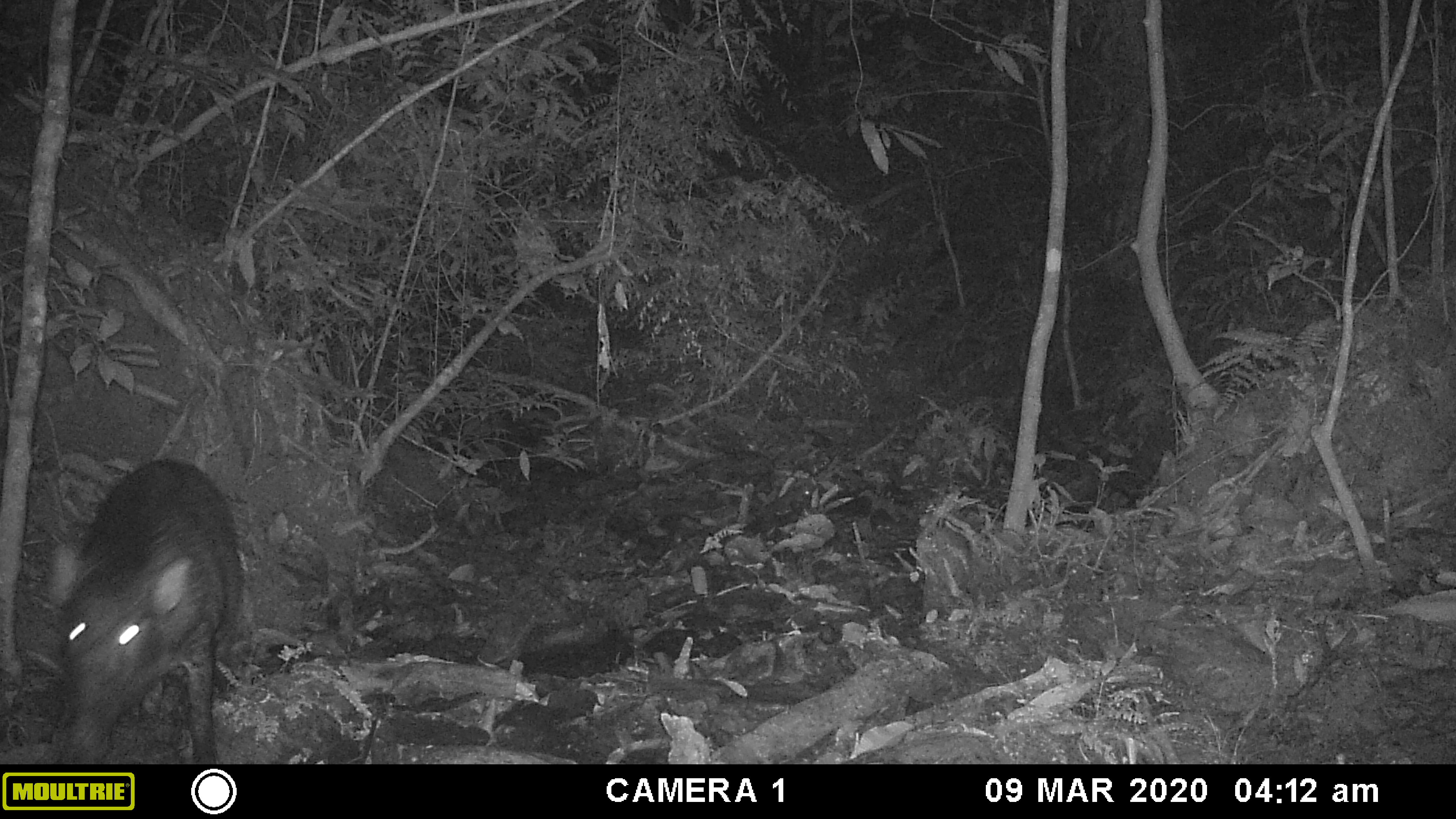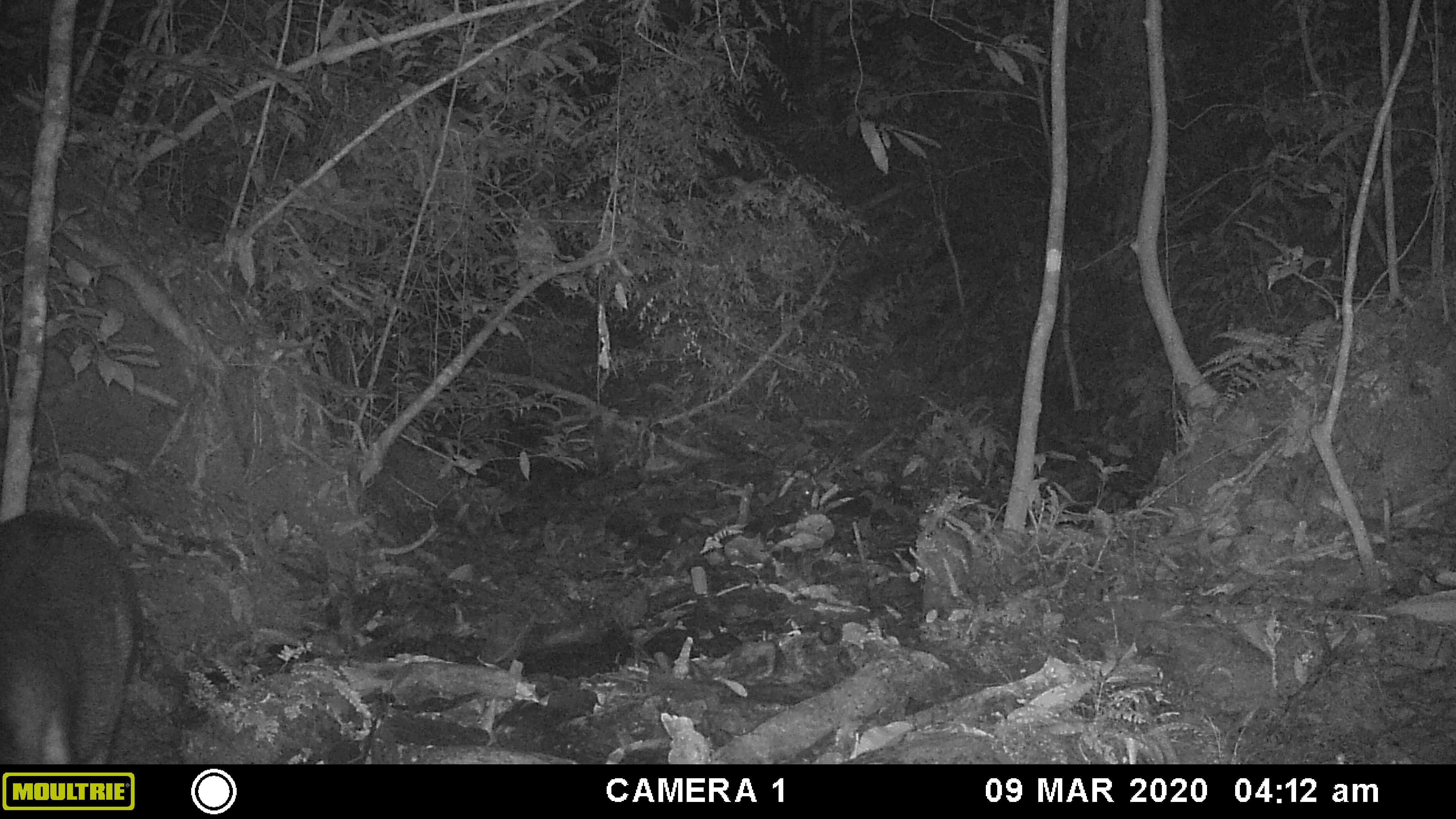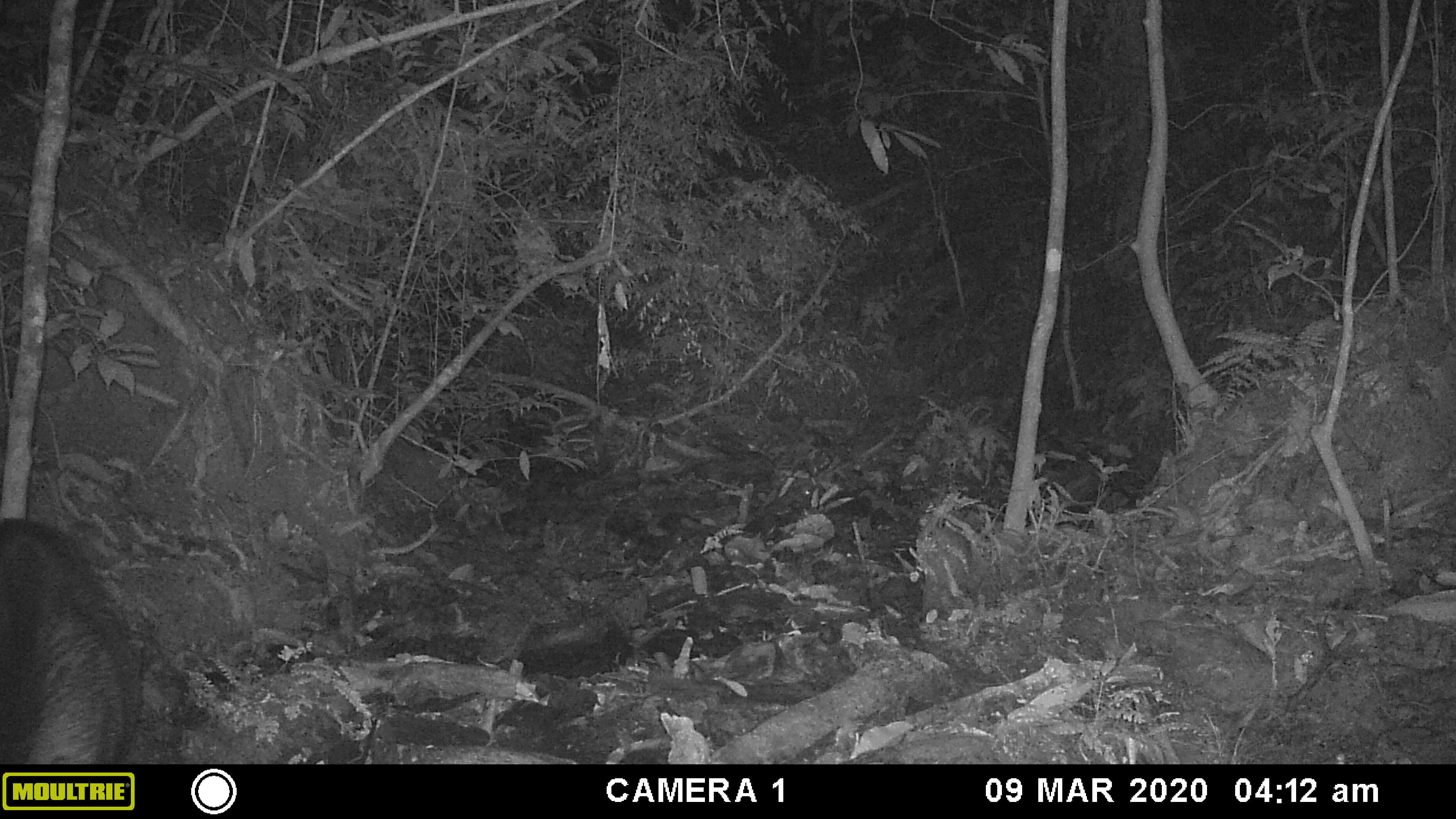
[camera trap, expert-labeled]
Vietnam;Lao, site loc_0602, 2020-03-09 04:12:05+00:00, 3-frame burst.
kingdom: Animalia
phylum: Chordata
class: Mammalia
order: Artiodactyla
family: Suidae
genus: Sus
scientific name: Sus scrofa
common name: eurasian wild pig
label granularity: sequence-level